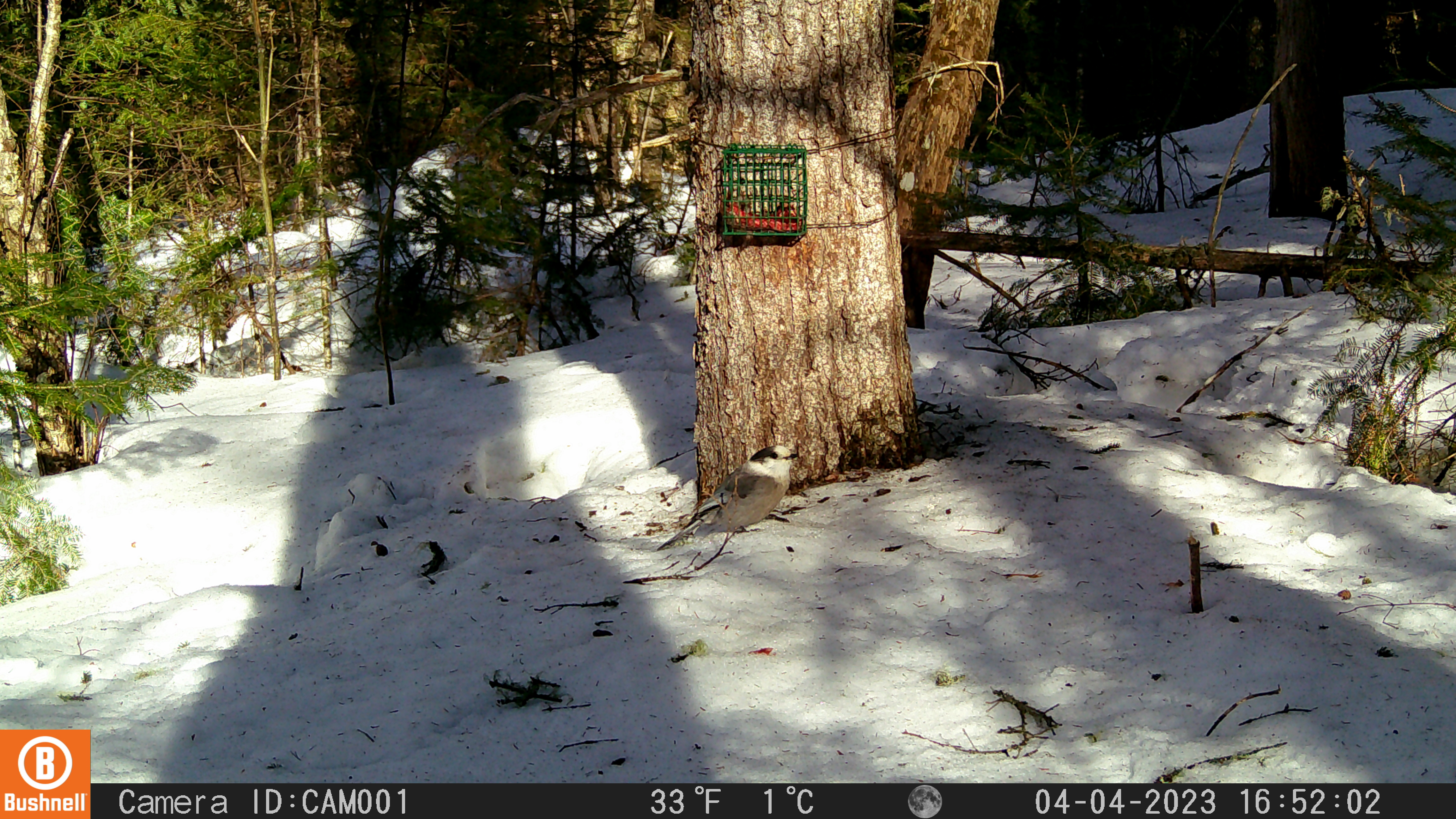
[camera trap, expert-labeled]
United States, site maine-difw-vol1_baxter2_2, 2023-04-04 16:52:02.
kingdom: Animalia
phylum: Chordata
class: Aves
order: Passeriformes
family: Corvidae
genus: Perisoreus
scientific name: Perisoreus canadensis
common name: canada jay